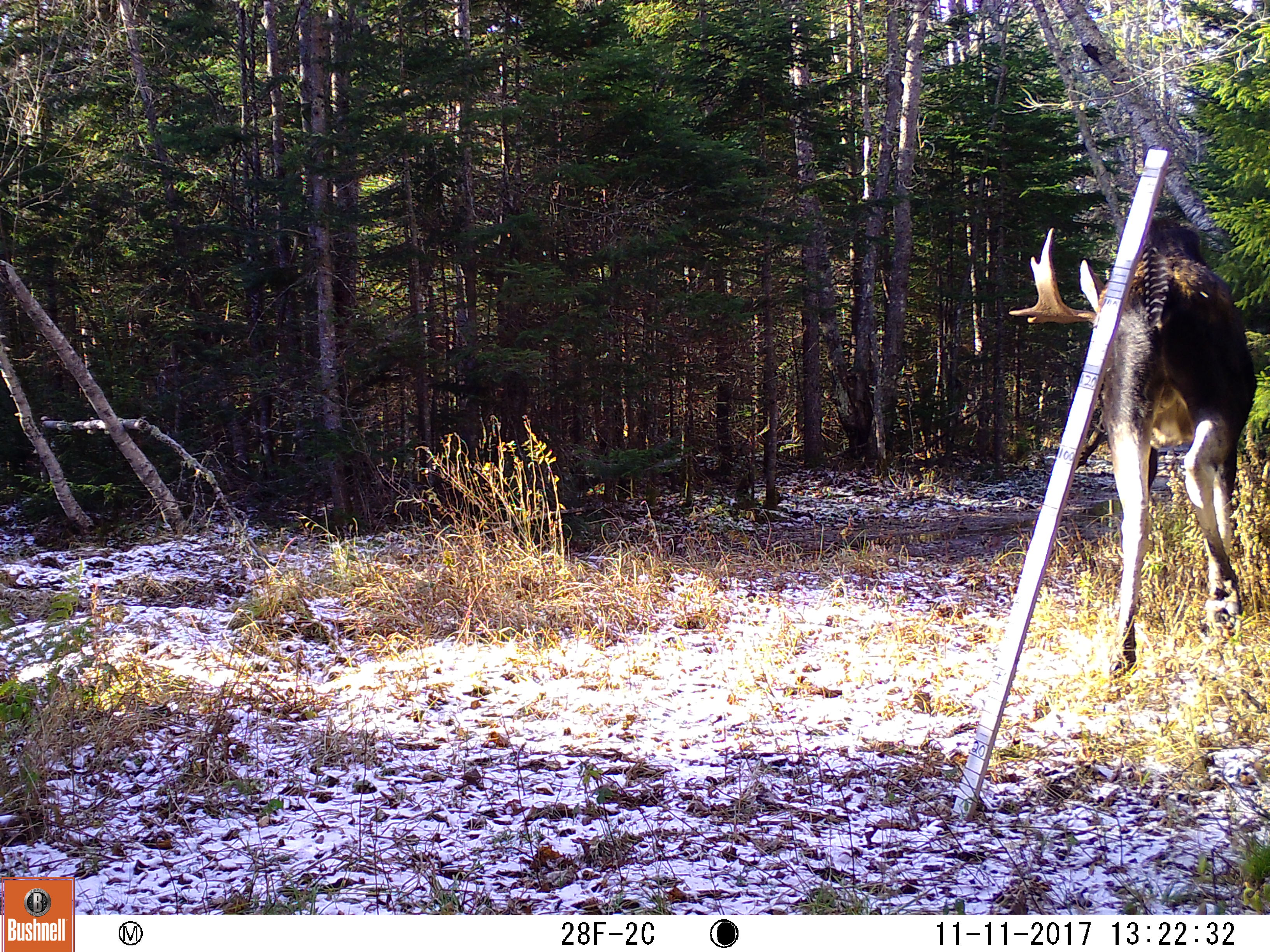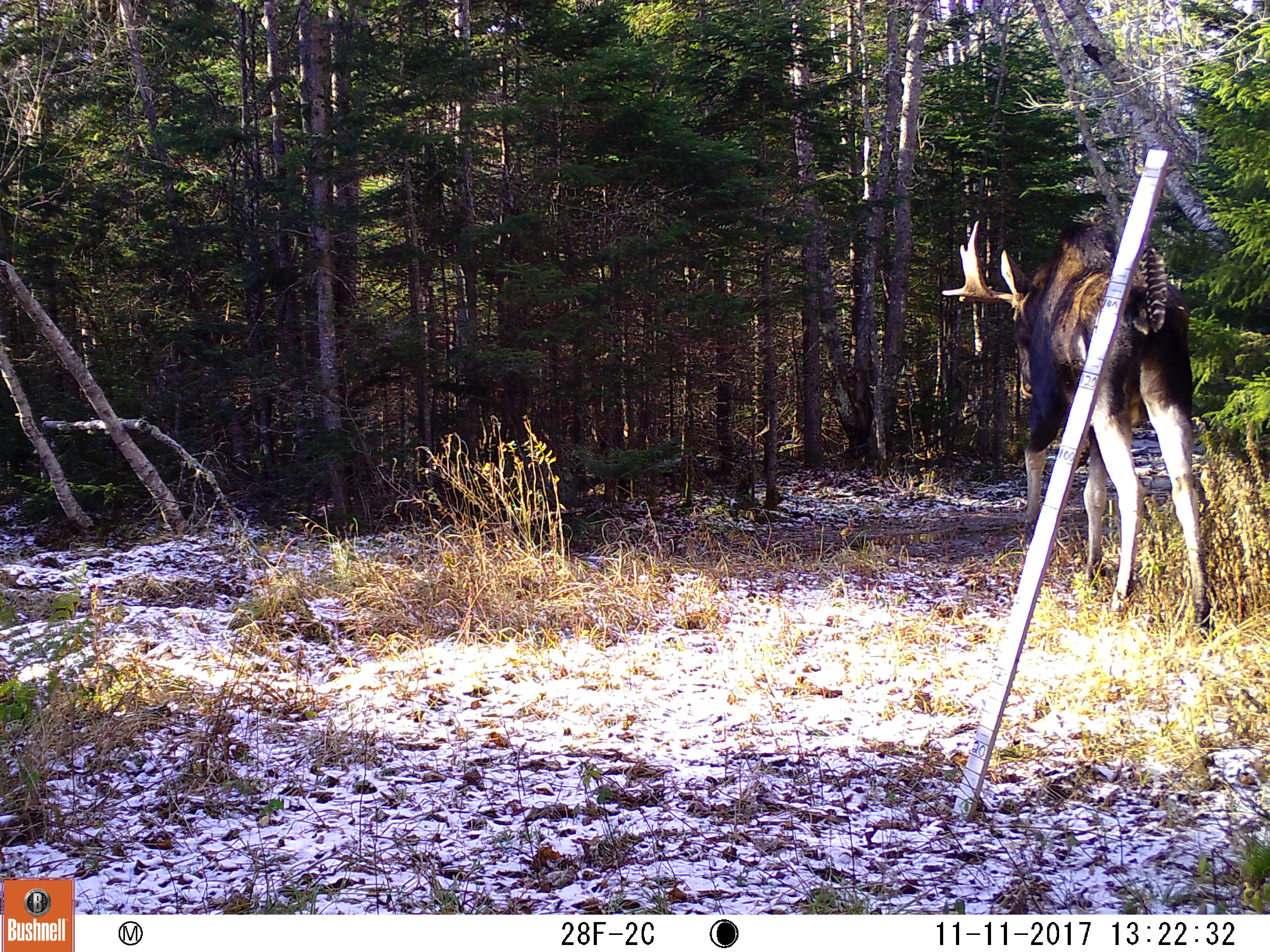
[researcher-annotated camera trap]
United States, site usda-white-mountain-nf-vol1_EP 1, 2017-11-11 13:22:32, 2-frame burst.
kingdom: Animalia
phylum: Chordata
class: Mammalia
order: Artiodactyla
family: Cervidae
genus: Alces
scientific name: Alces alces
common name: moose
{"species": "moose (Alces alces)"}